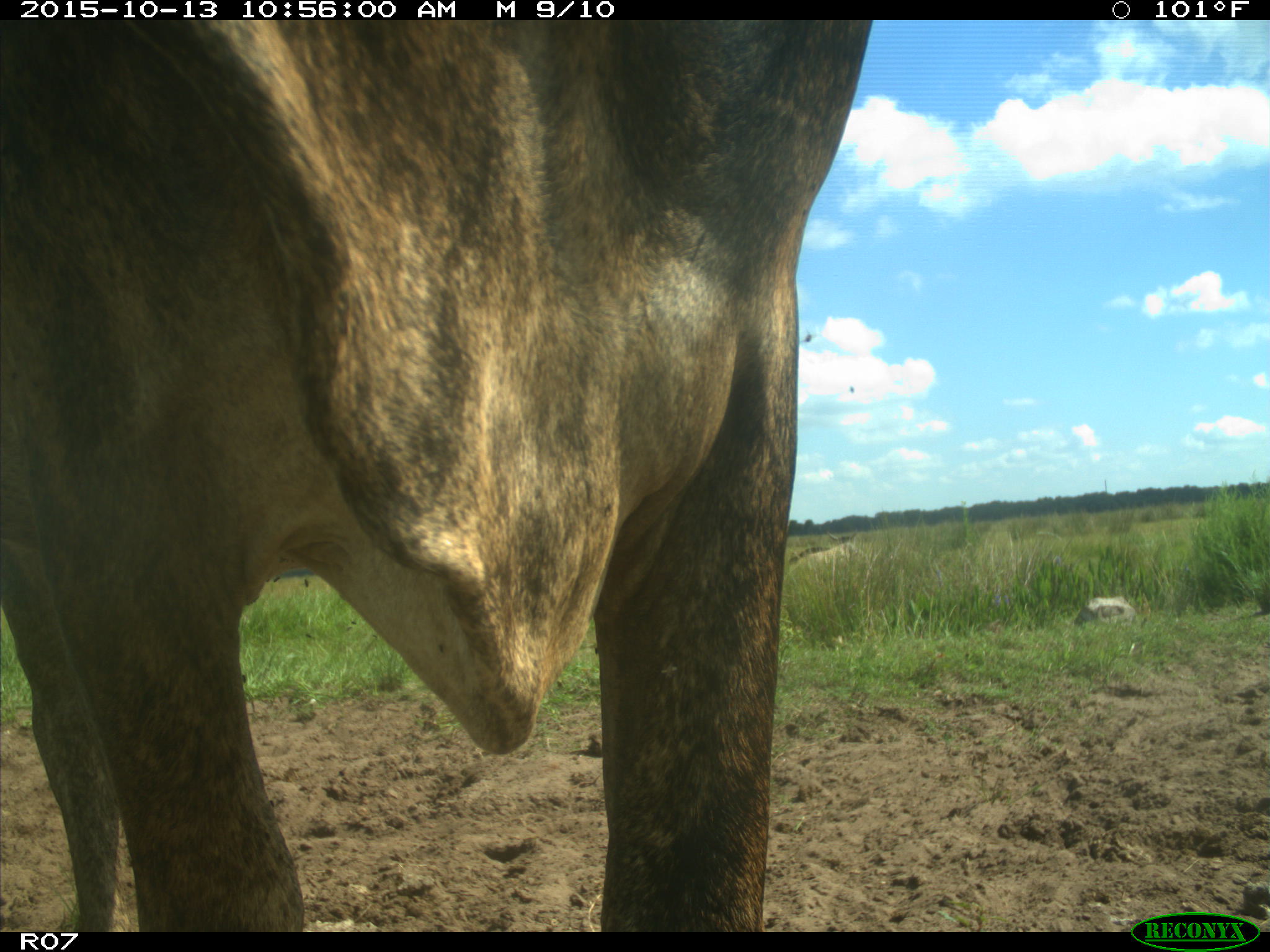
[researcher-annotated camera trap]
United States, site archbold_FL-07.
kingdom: Animalia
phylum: Chordata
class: Mammalia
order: Artiodactyla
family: Bovidae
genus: Bos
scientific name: Bos taurus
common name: domestic cow